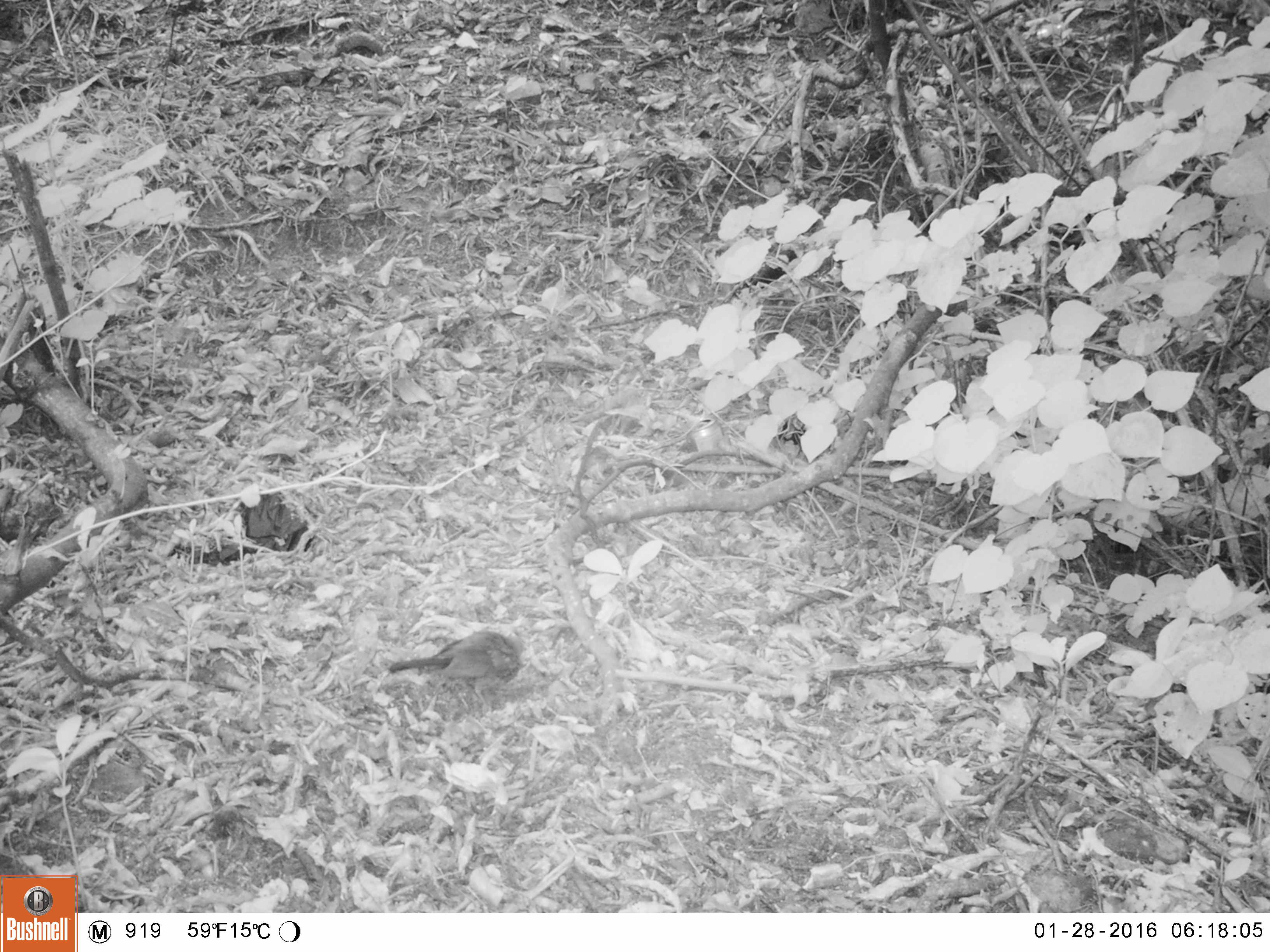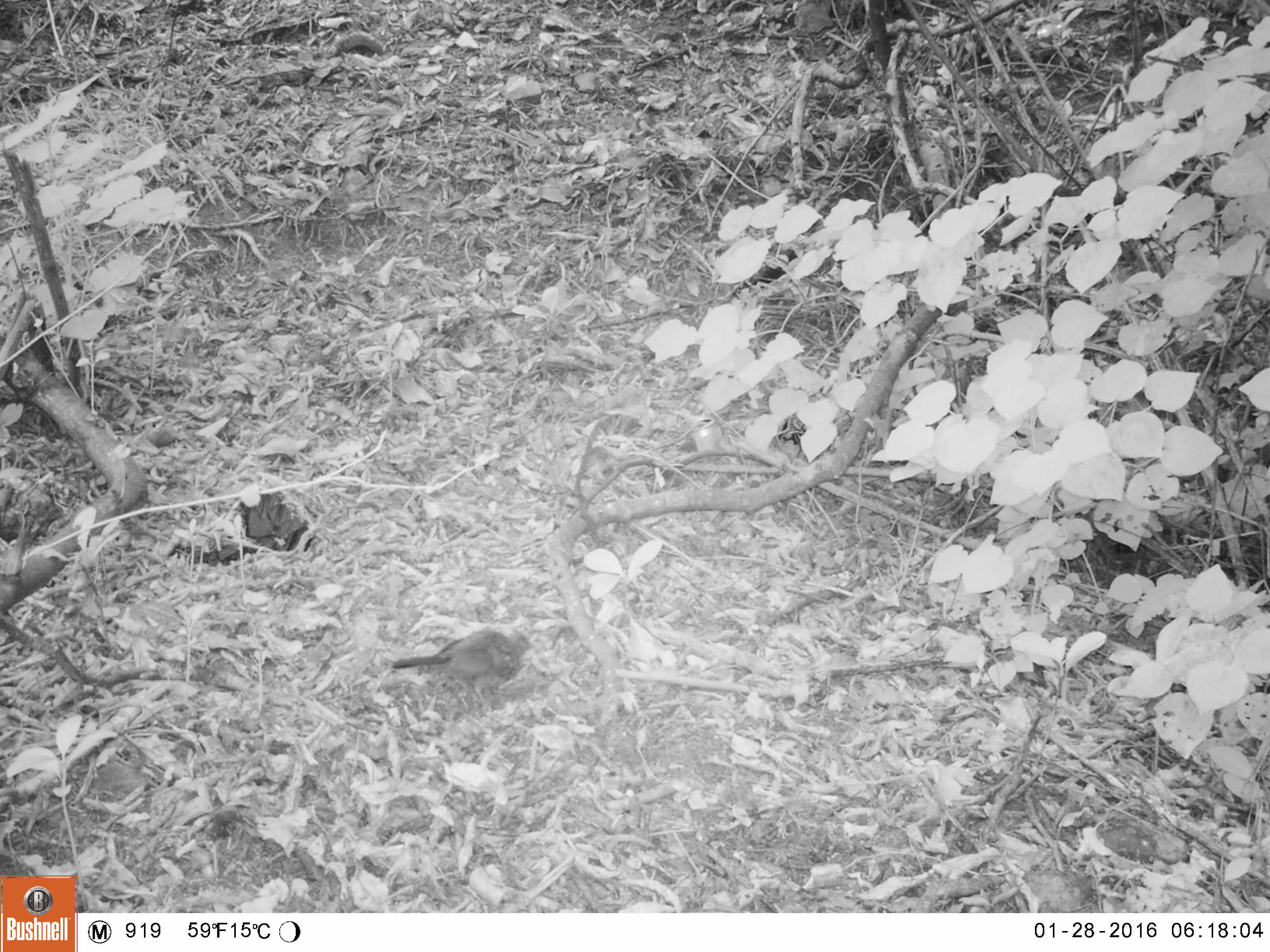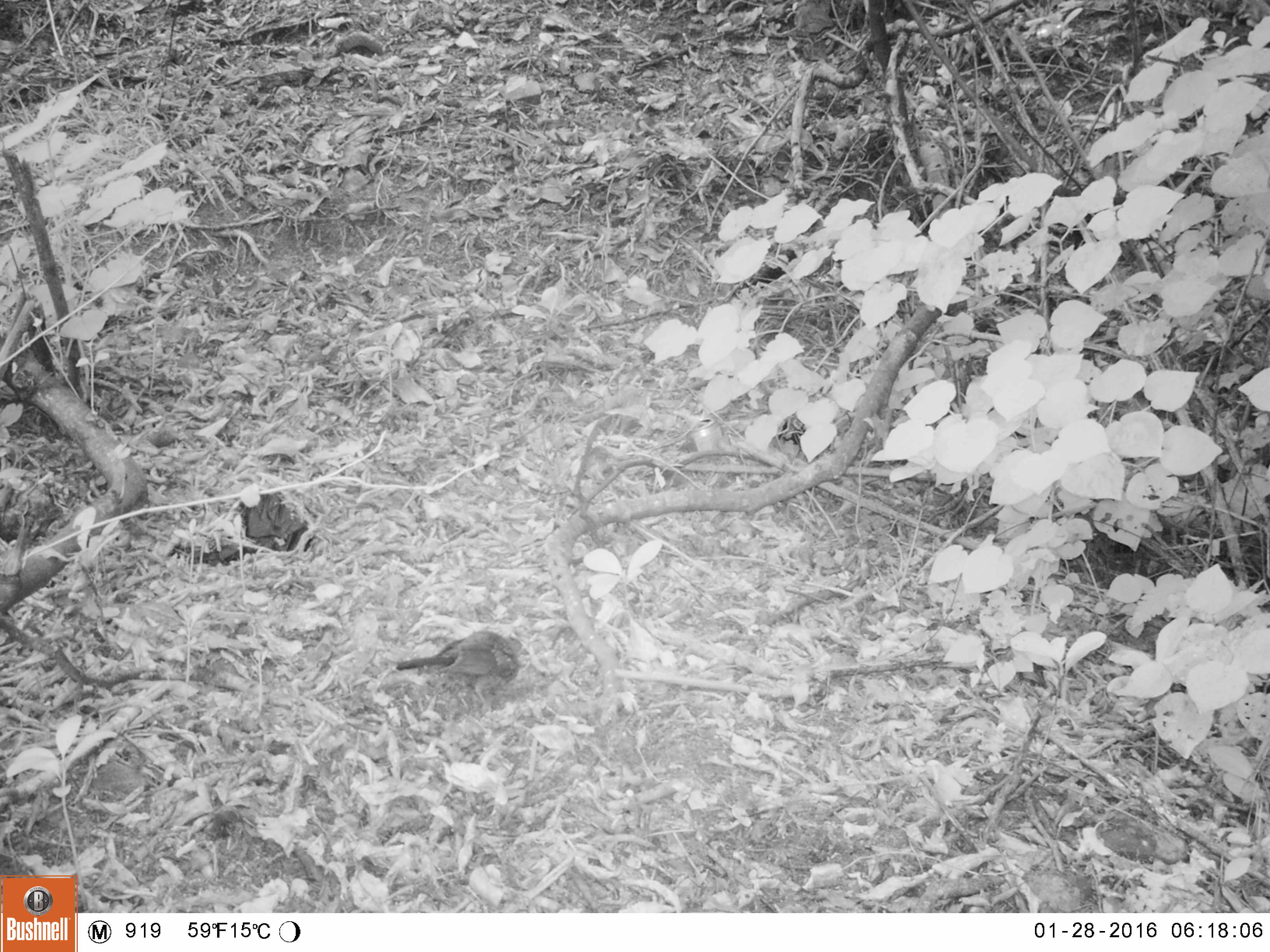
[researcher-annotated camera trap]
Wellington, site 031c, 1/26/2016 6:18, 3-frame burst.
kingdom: Animalia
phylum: Chordata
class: Aves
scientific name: Aves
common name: bird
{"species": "bird (Aves)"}